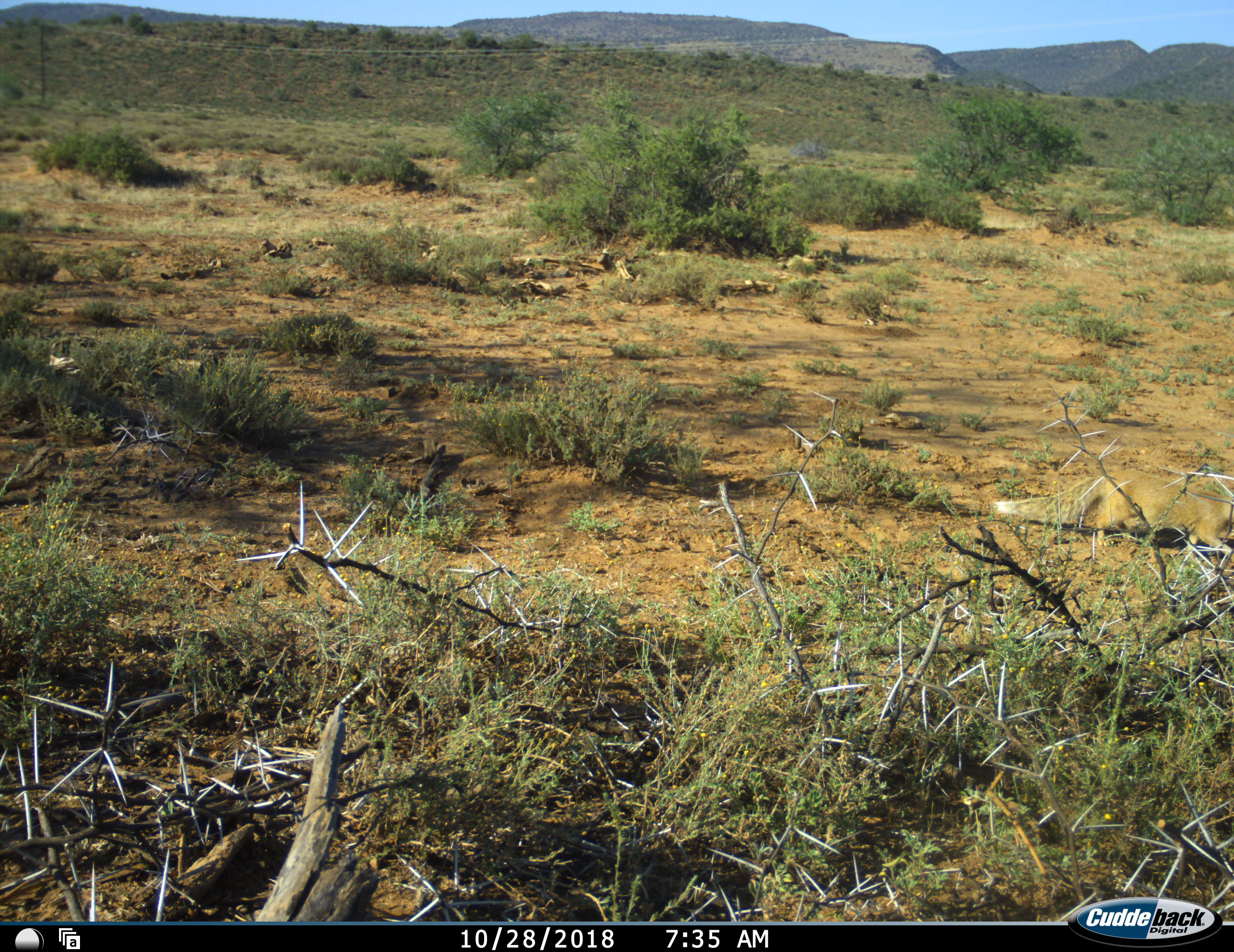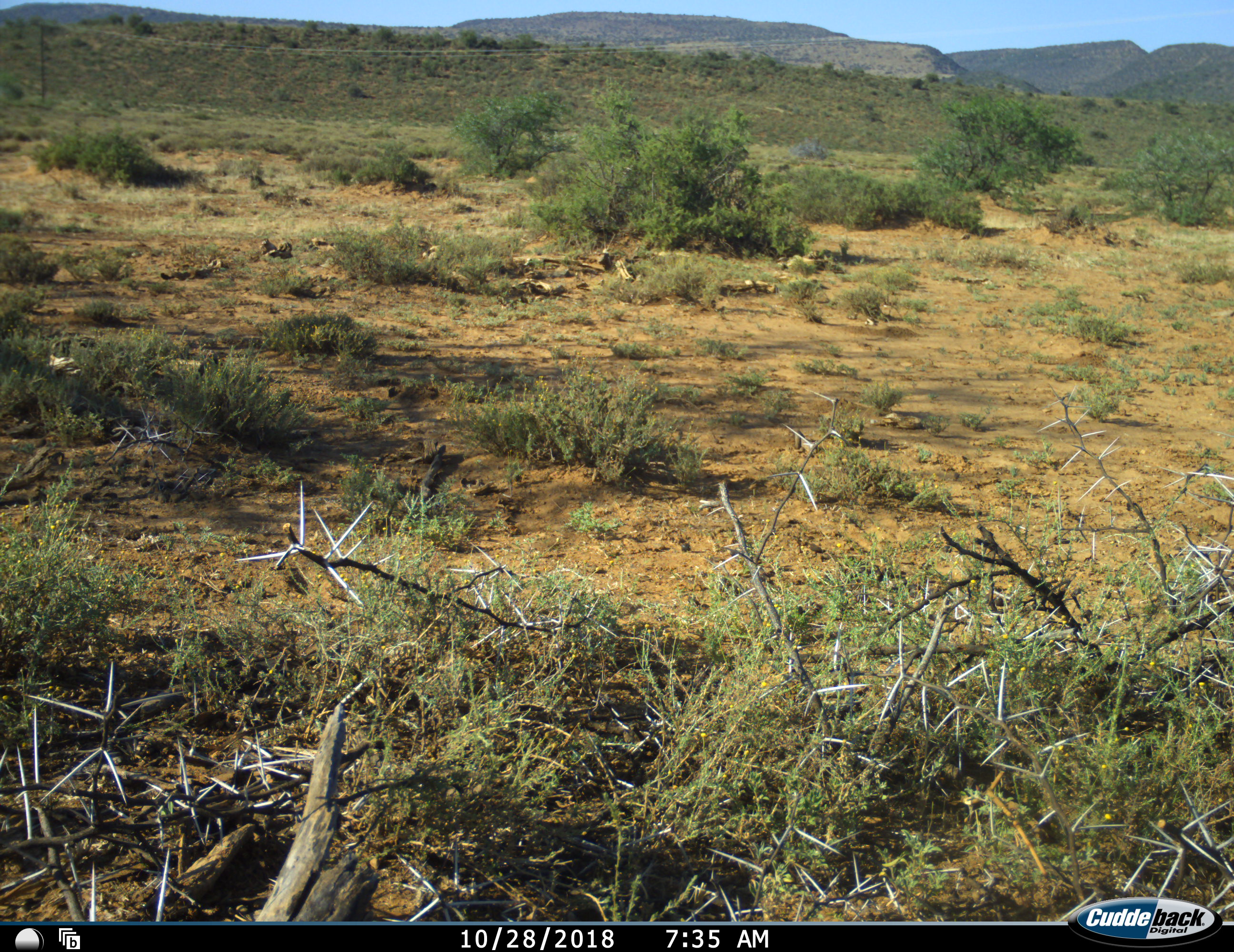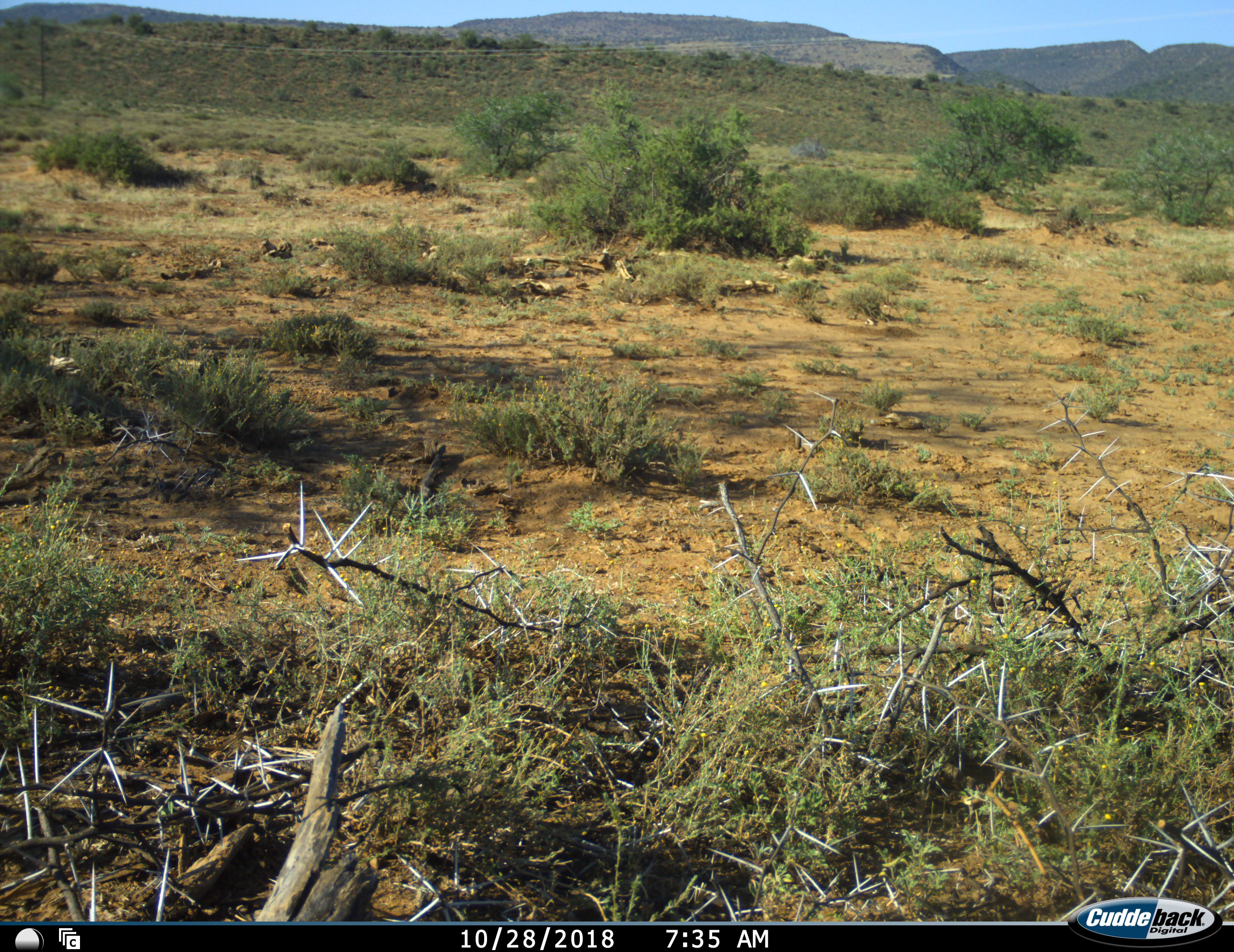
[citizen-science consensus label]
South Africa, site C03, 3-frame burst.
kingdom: Animalia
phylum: Chordata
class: Mammalia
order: Carnivora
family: Herpestidae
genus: Cynictis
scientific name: Cynictis penicillata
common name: yellow mongoose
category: mongooseyellow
Mongooseyellow (yellow mongoose) (Cynictis penicillata), count 1. Behavior (volunteer vote fractions): standing 0%, resting 0%, moving 100%, interacting 0%. Young present (vote fraction): 0%. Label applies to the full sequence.